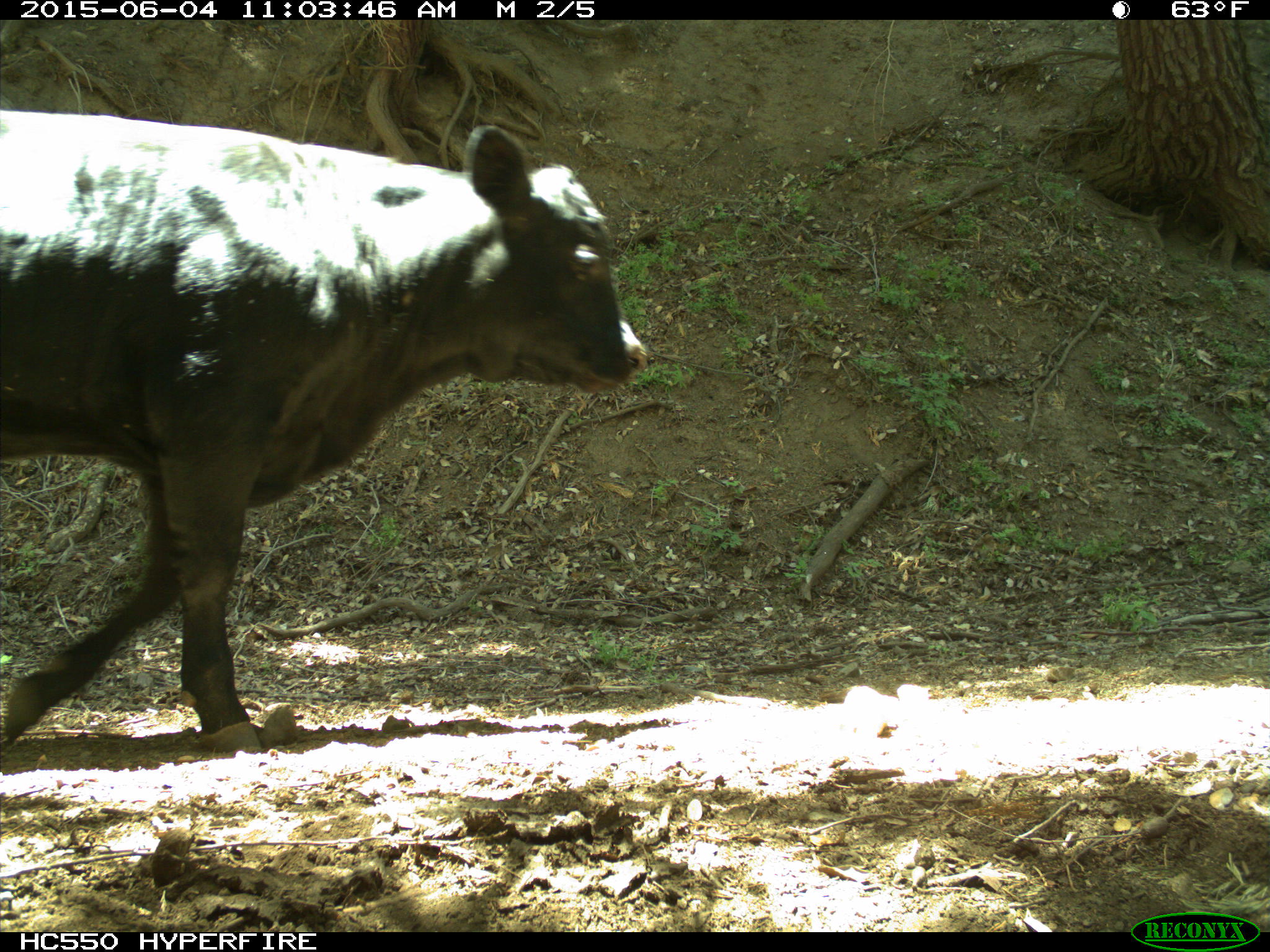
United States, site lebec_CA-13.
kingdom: Animalia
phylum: Chordata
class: Mammalia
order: Artiodactyla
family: Bovidae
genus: Bos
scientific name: Bos taurus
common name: domestic cow